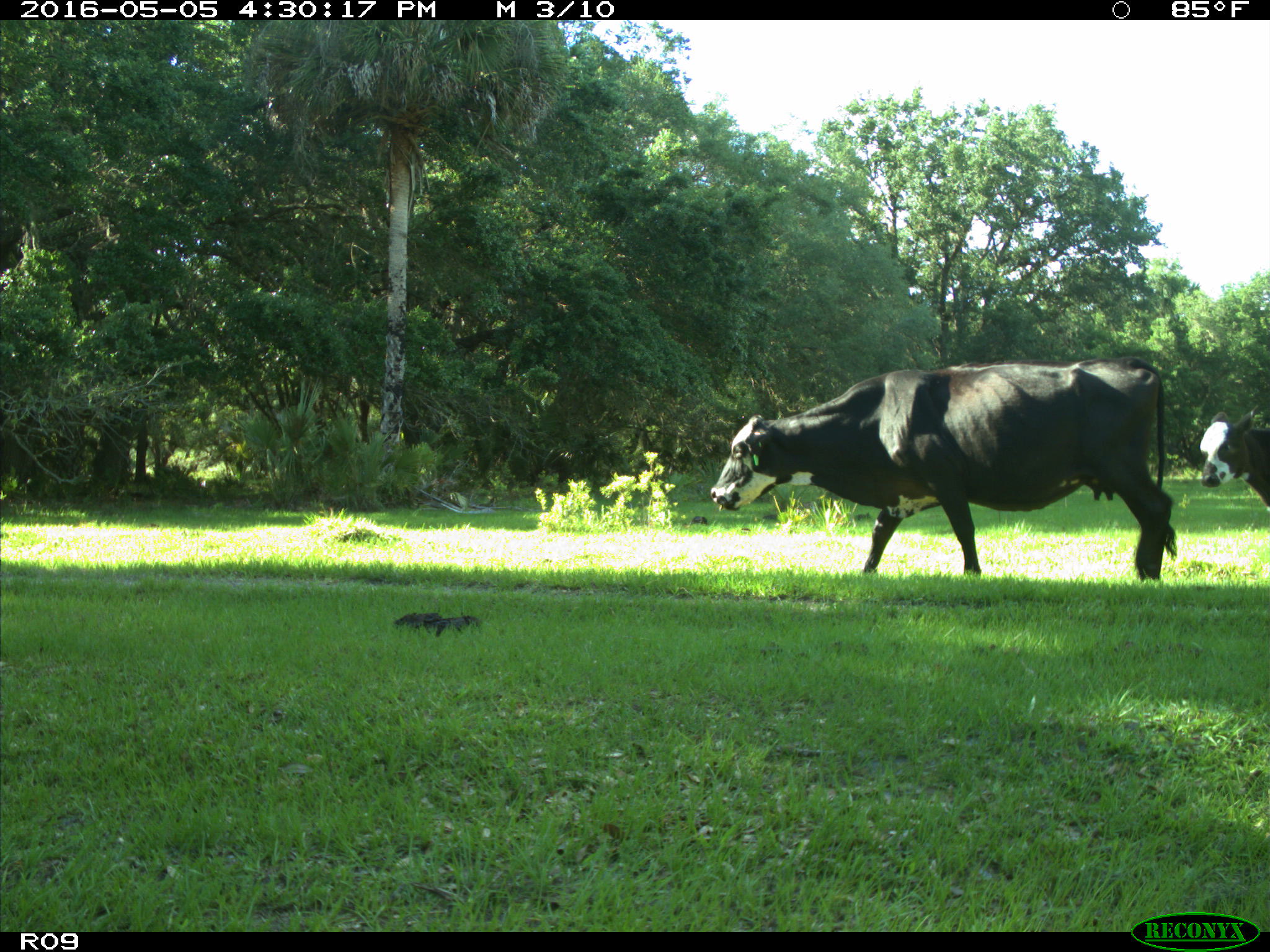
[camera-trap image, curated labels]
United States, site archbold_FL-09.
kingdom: Animalia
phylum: Chordata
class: Mammalia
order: Artiodactyla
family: Bovidae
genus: Bos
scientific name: Bos taurus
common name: domestic cow